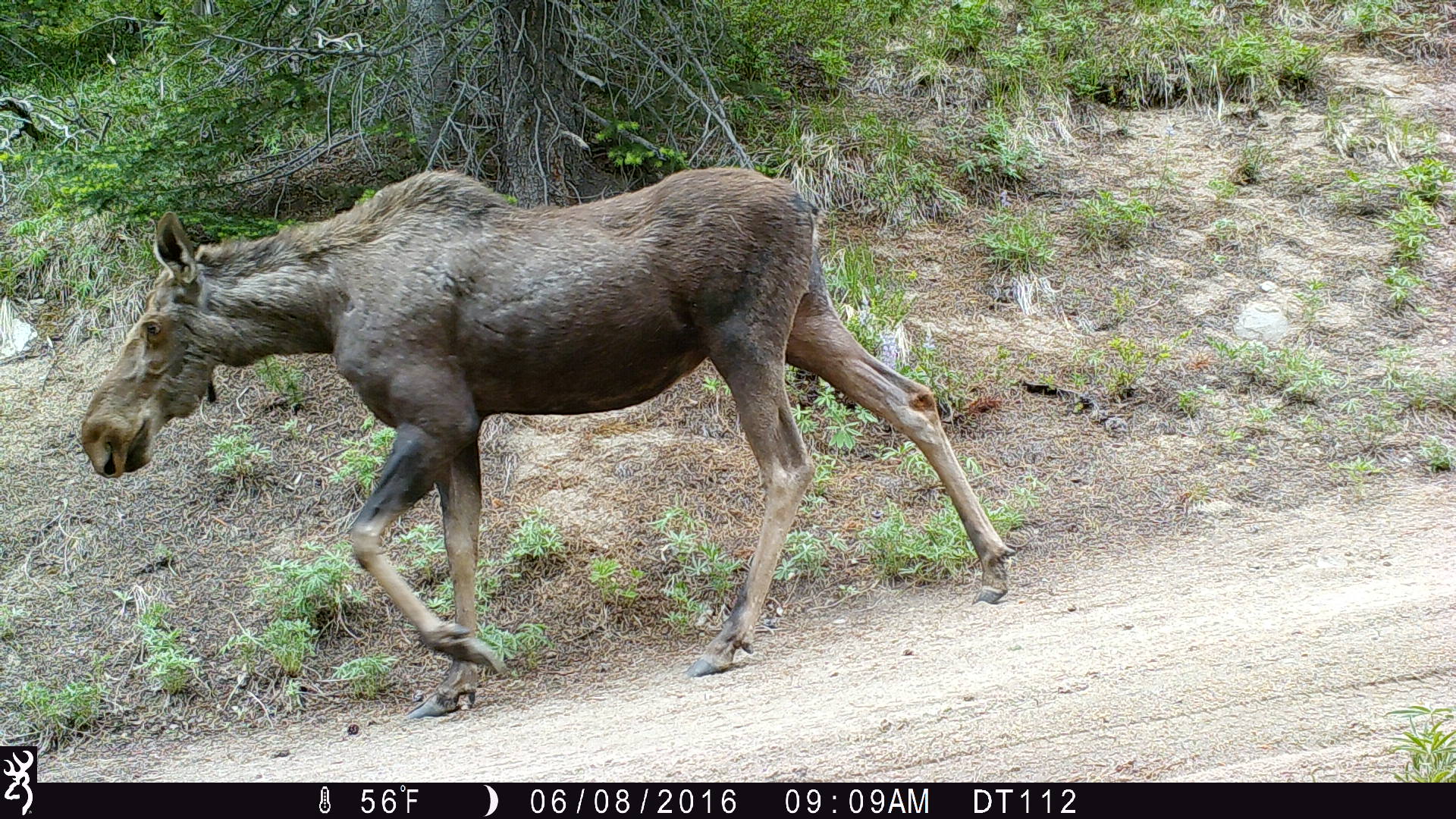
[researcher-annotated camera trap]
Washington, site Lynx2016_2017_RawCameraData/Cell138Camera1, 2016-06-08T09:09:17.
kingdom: Animalia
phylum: Chordata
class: Mammalia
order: Artiodactyla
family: Cervidae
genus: Alces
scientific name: Alces alces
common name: moose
Alces alces (moose). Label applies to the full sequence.